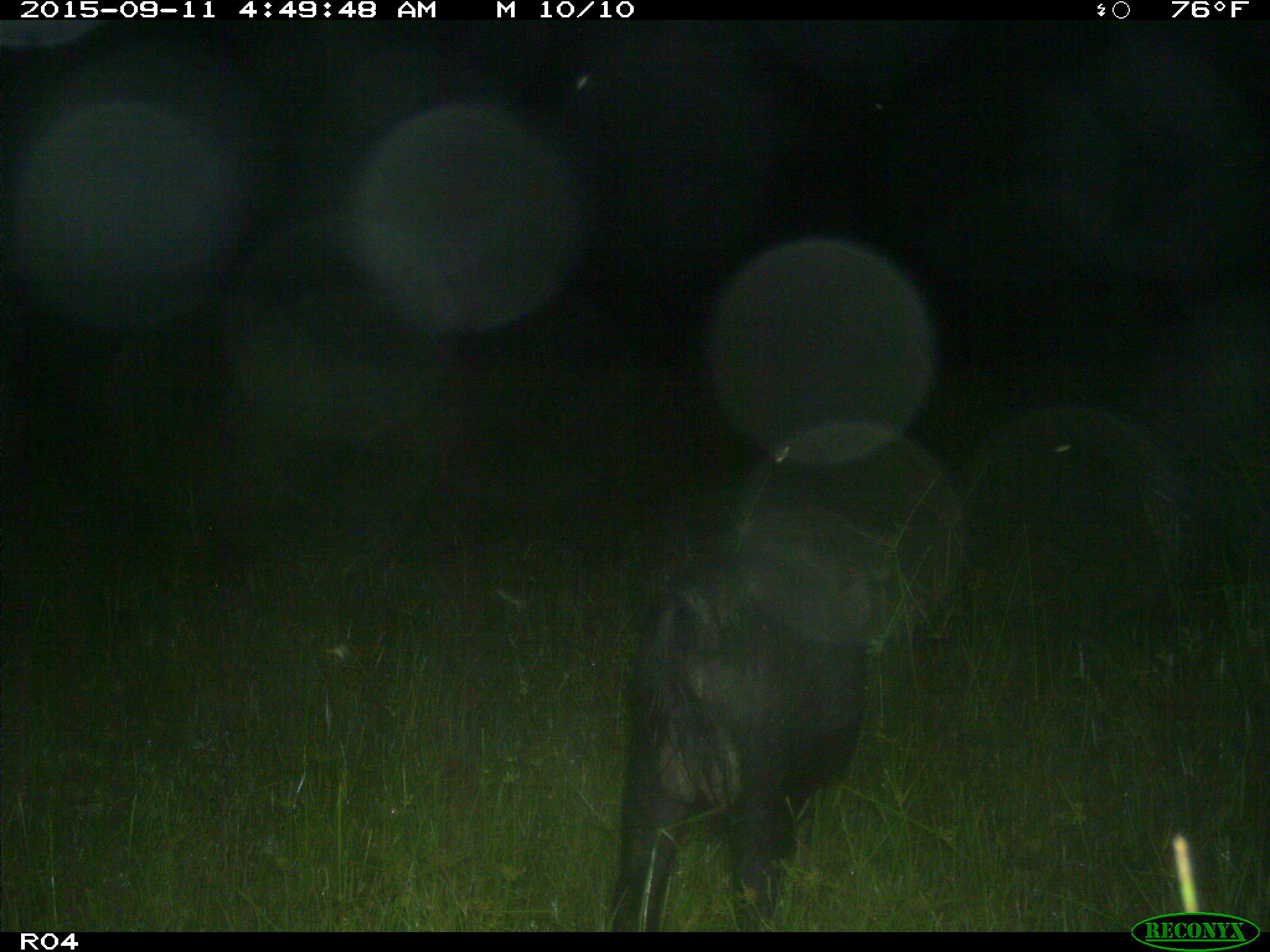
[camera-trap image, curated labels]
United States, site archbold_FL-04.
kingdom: Animalia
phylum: Chordata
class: Mammalia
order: Artiodactyla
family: Suidae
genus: Sus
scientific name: Sus scrofa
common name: wild boar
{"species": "Sus scrofa (wild boar)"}